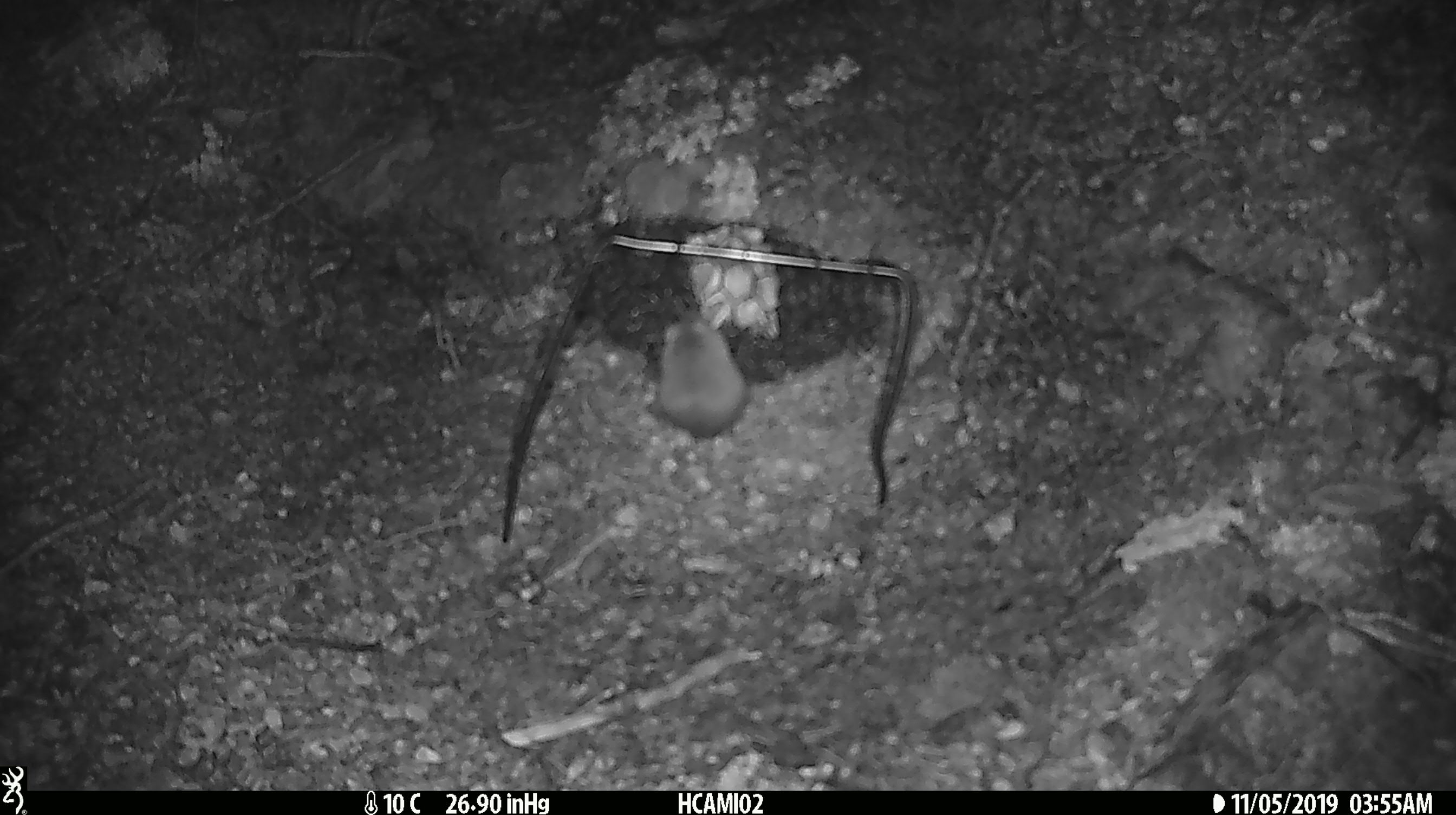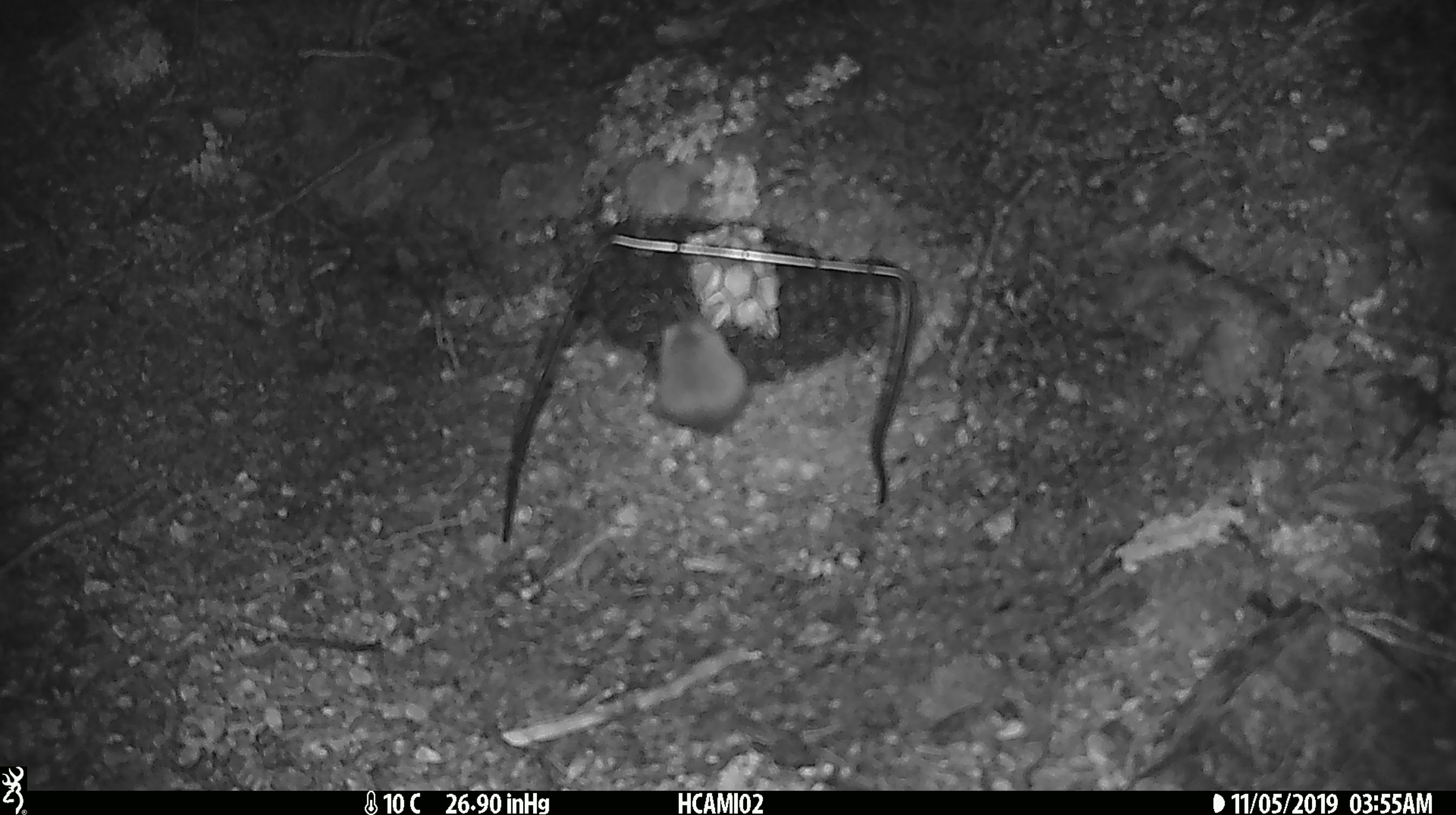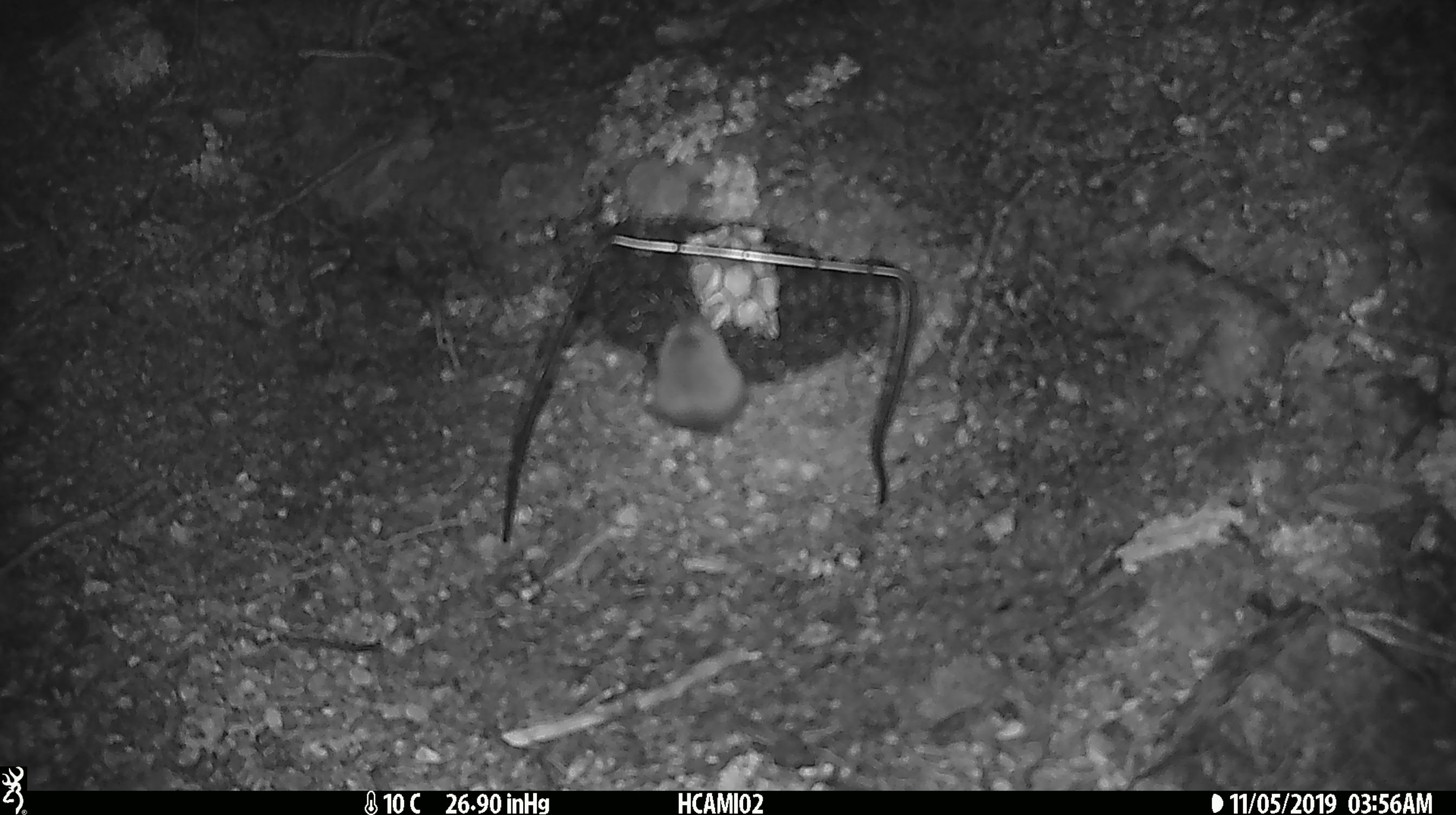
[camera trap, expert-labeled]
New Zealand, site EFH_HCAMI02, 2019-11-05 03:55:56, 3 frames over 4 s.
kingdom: Animalia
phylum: Chordata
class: Mammalia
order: Rodentia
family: Muridae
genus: Mus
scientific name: Mus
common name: mouse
Mouse (Mus).